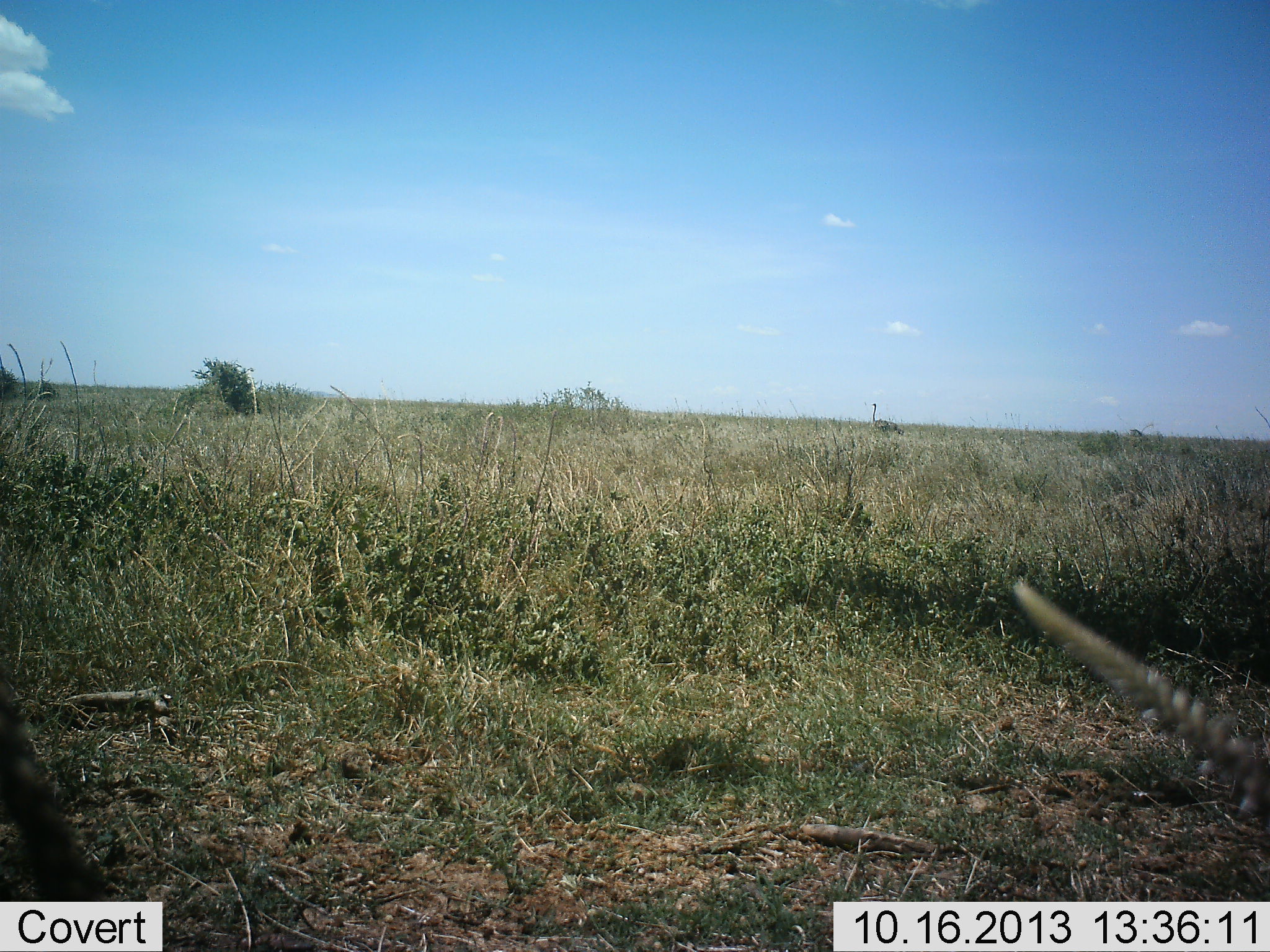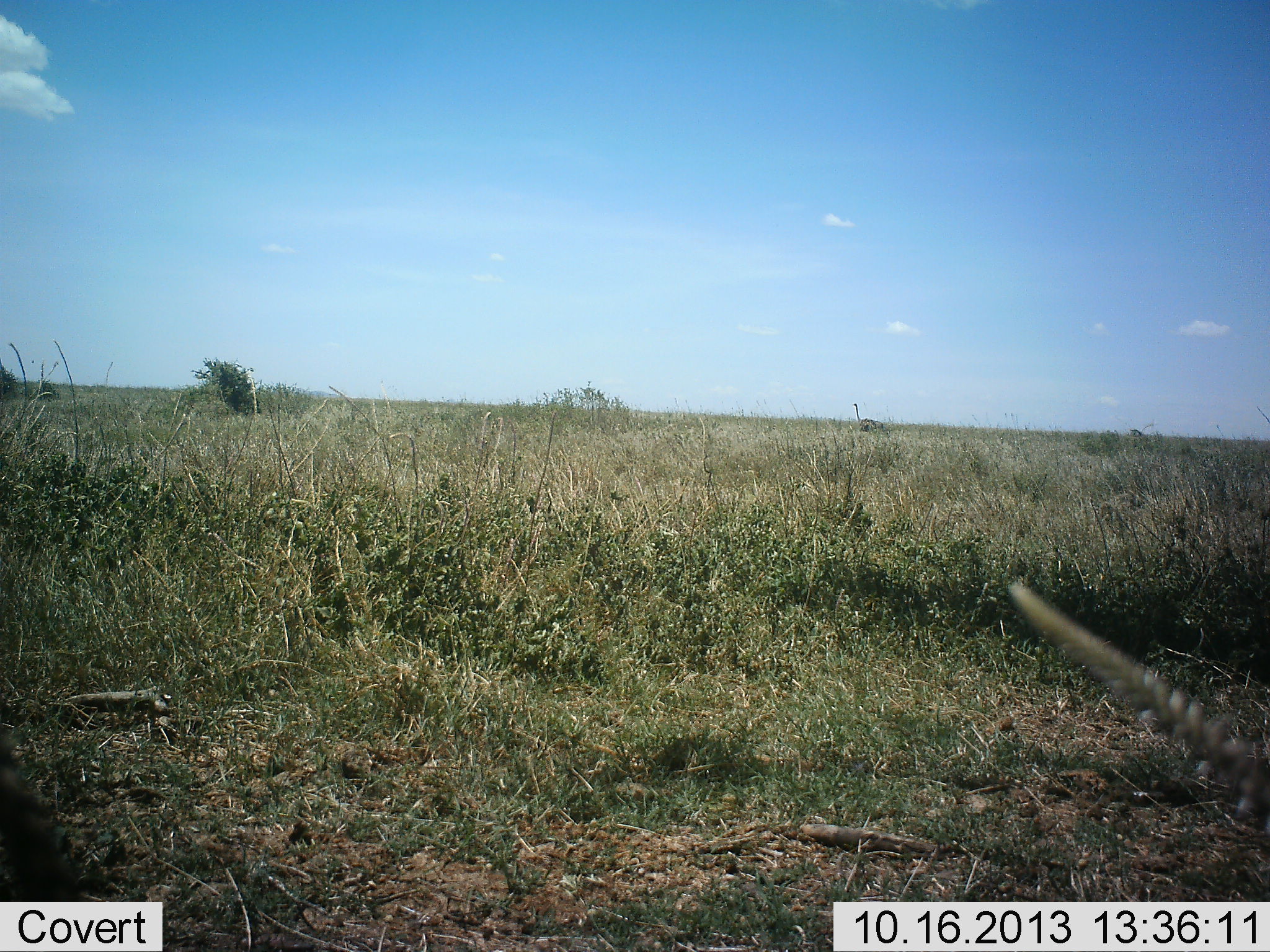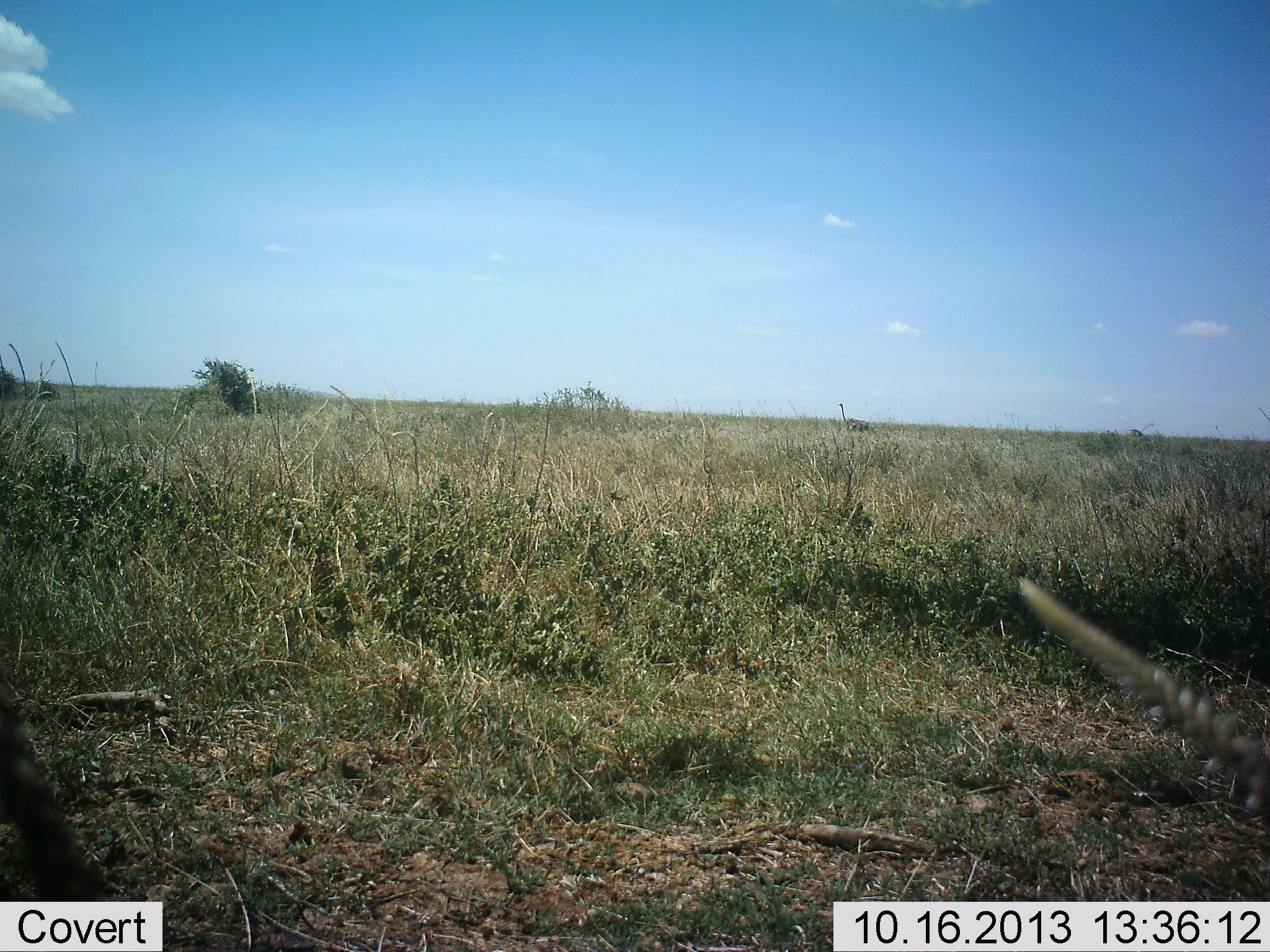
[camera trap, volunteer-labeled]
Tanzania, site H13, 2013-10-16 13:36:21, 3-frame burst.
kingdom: Animalia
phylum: Chordata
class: Aves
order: Struthioniformes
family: Struthionidae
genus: Struthio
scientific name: Struthio camelus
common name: ostrich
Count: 1.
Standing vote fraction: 4%.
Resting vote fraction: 0%.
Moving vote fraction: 100%.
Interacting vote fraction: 0%.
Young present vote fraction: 0%.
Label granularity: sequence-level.